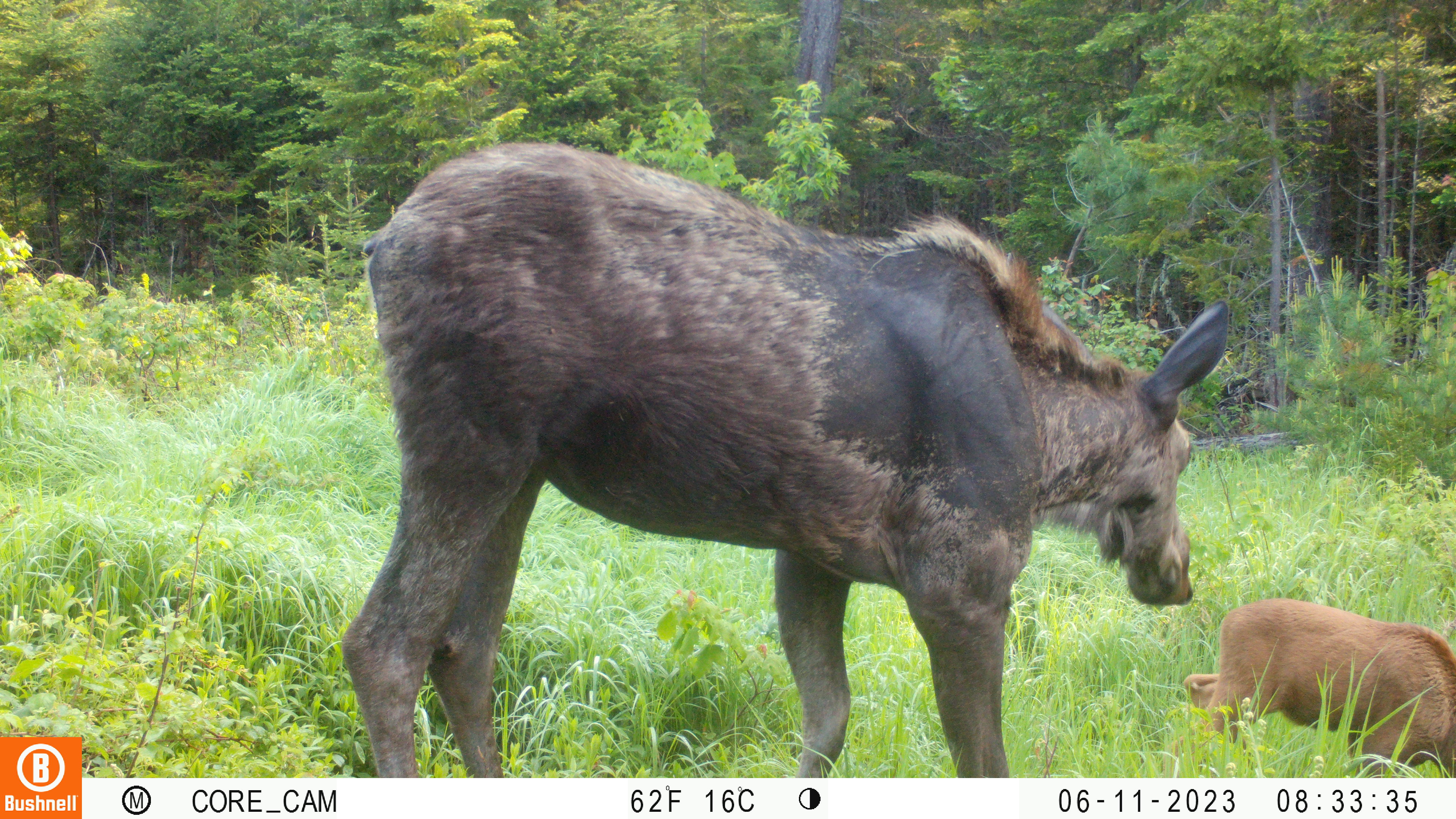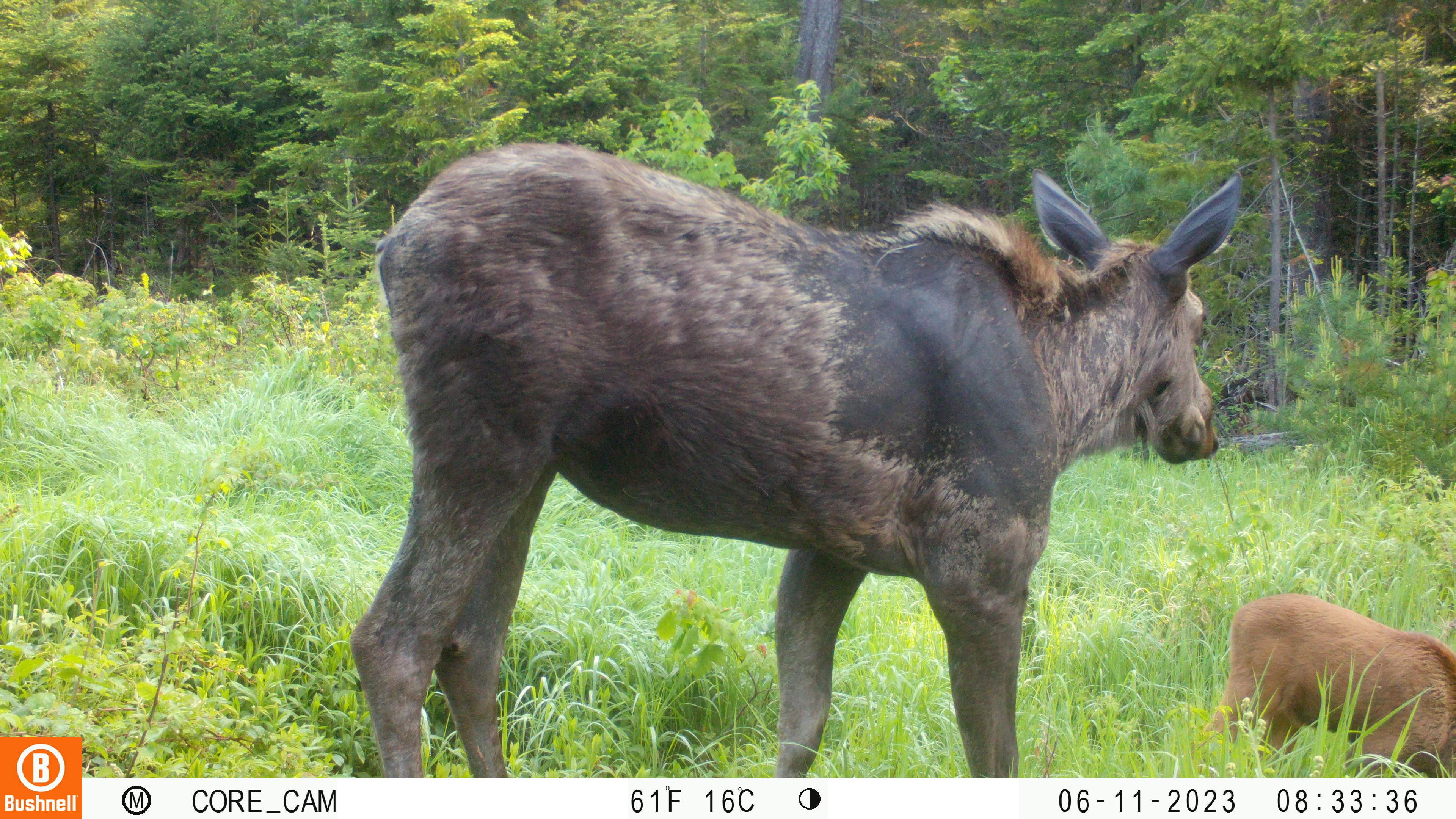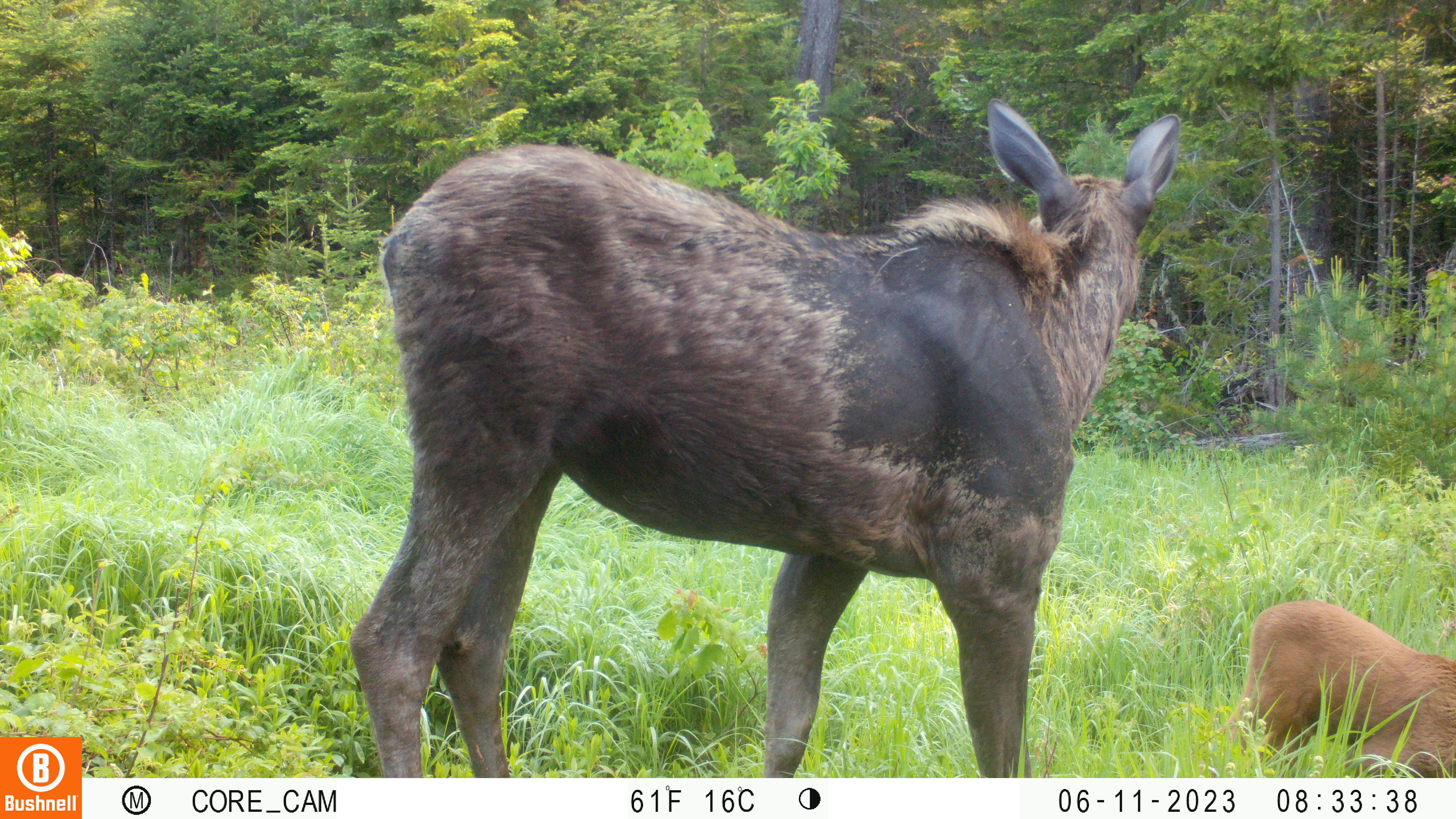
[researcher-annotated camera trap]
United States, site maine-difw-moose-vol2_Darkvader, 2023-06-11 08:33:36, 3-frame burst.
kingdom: Animalia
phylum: Chordata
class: Mammalia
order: Artiodactyla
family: Cervidae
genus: Alces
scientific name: Alces alces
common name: moose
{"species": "moose (Alces alces)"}